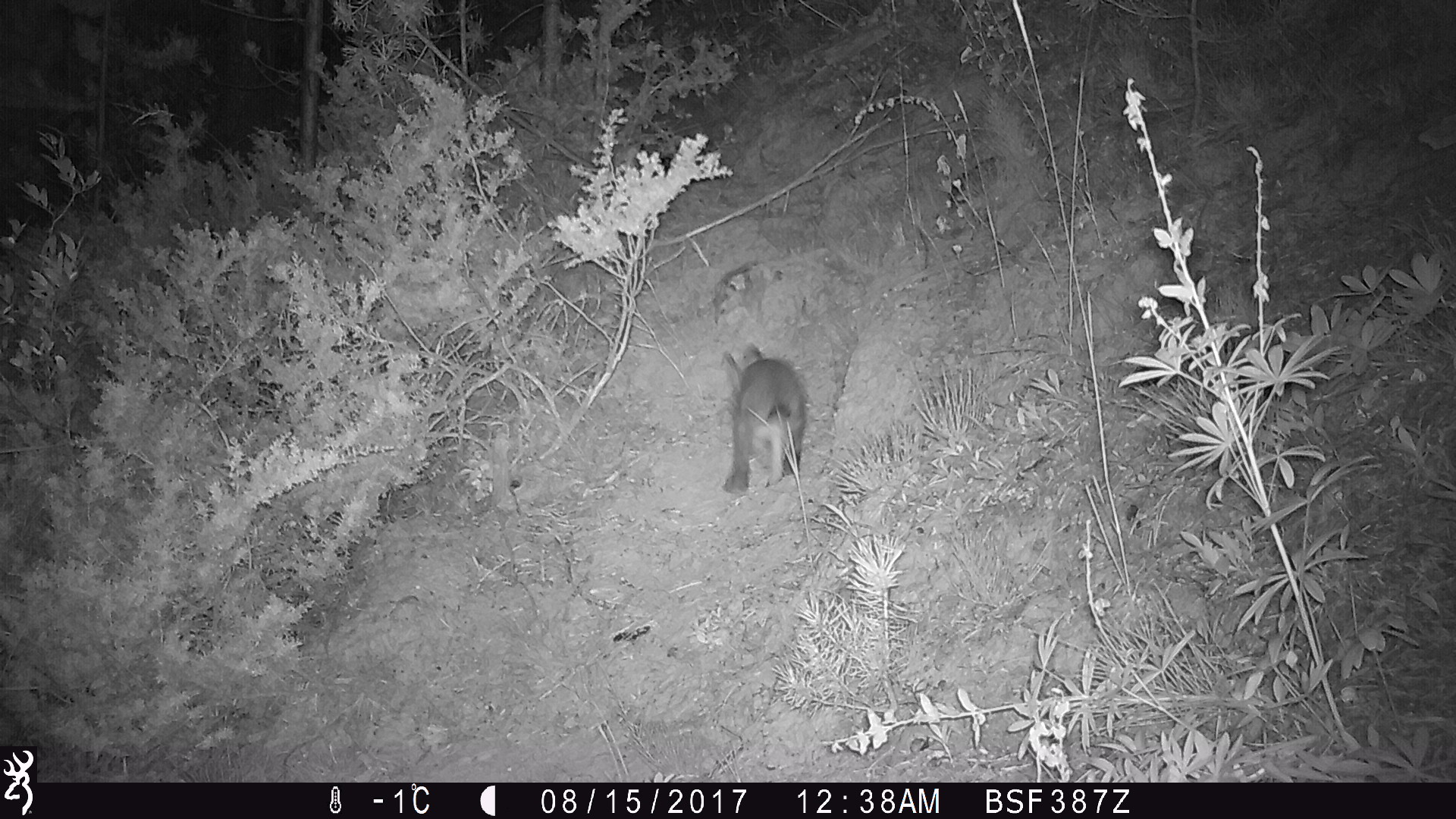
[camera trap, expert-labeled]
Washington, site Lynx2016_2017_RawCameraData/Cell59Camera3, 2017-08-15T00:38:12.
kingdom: Animalia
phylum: Chordata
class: Mammalia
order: Lagomorpha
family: Leporidae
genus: Lepus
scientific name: Lepus americanus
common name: snowshoe hare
Lepus americanus (snowshoe hare). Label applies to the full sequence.